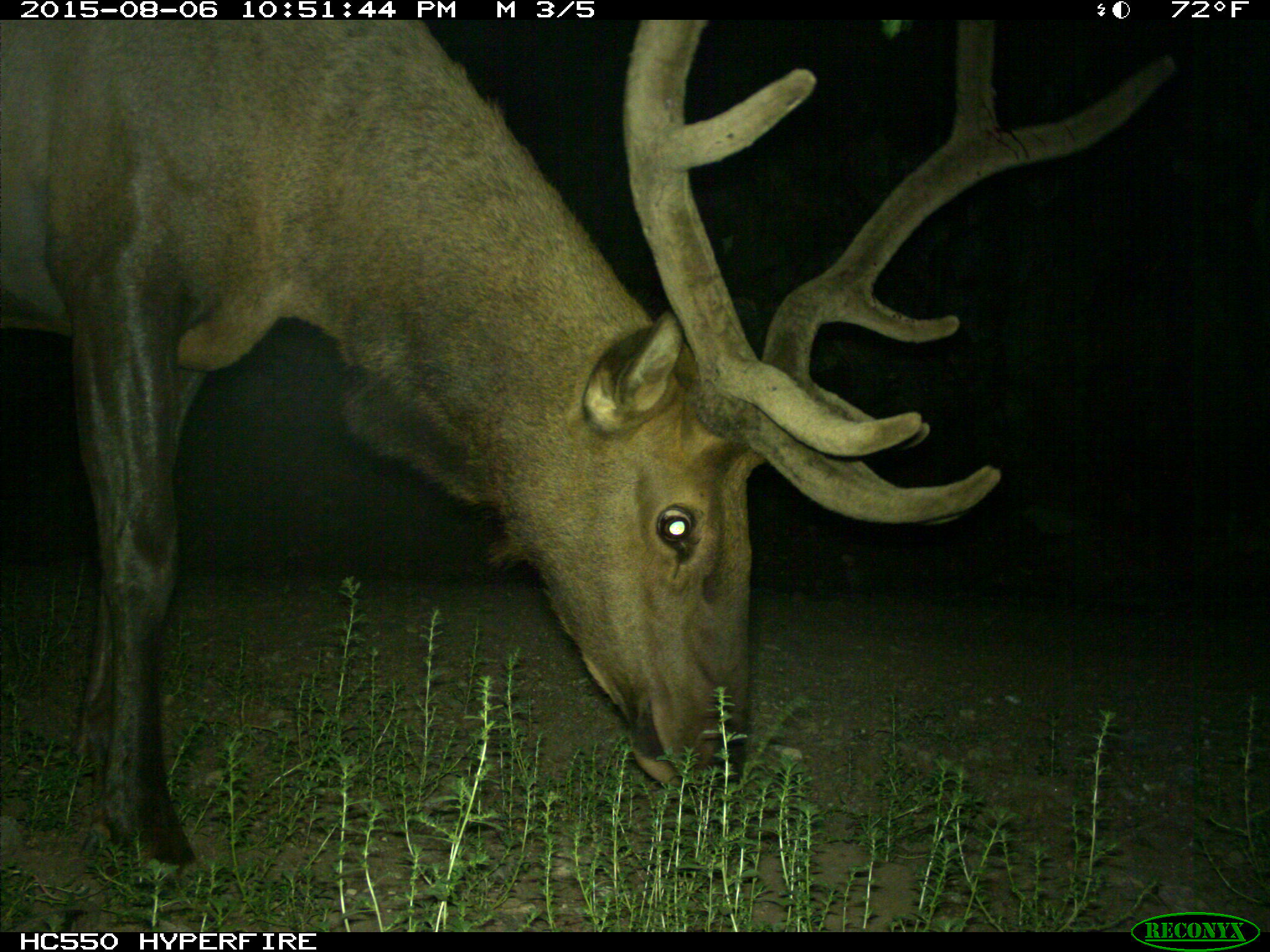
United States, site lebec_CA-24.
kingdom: Animalia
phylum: Chordata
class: Mammalia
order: Artiodactyla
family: Cervidae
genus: Cervus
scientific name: Cervus canadensis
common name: elk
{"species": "Cervus canadensis (elk)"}